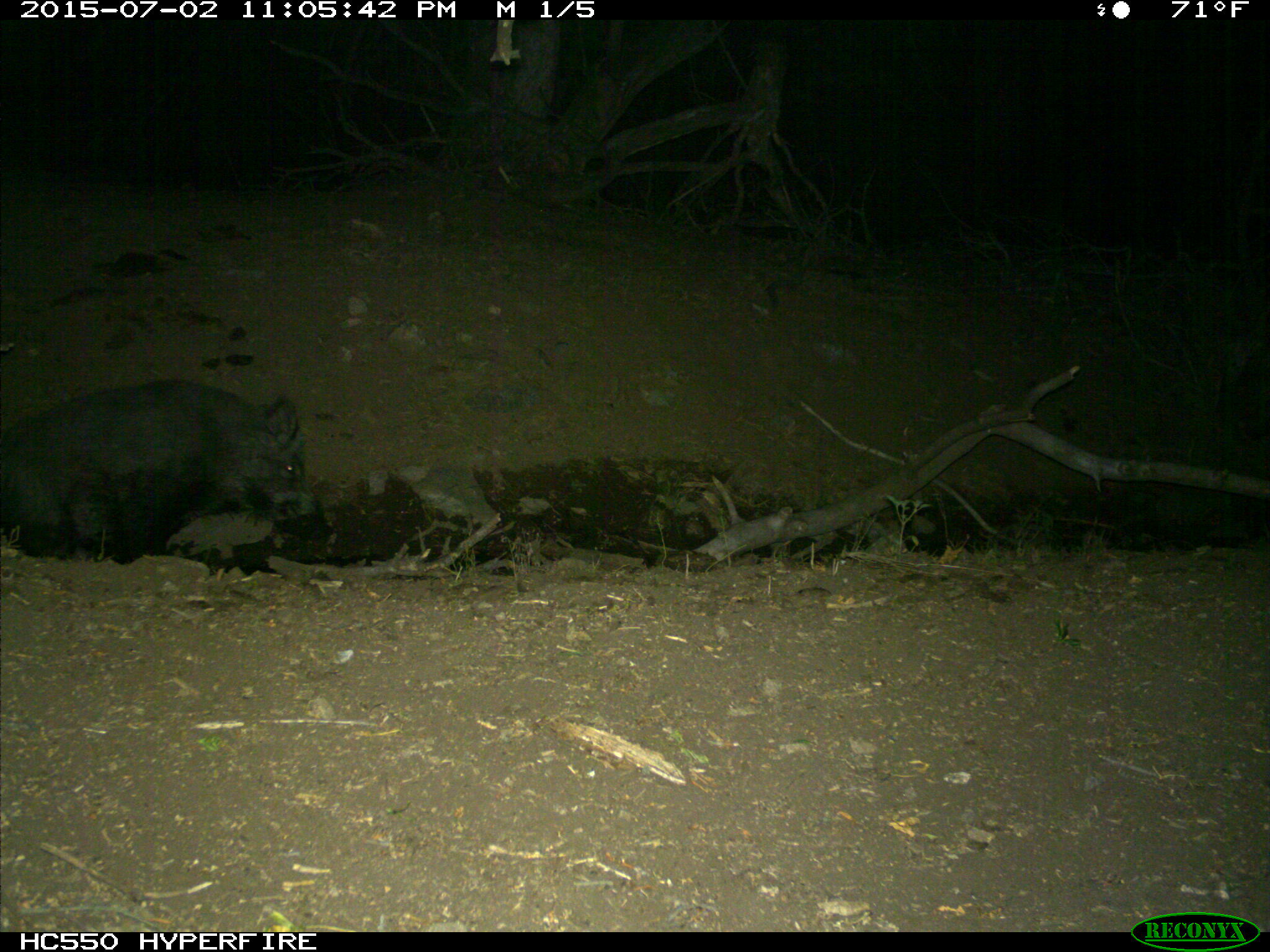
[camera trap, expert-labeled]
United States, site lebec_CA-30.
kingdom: Animalia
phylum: Chordata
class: Mammalia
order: Artiodactyla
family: Suidae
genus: Sus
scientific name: Sus scrofa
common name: wild boar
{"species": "Sus scrofa (wild boar)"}